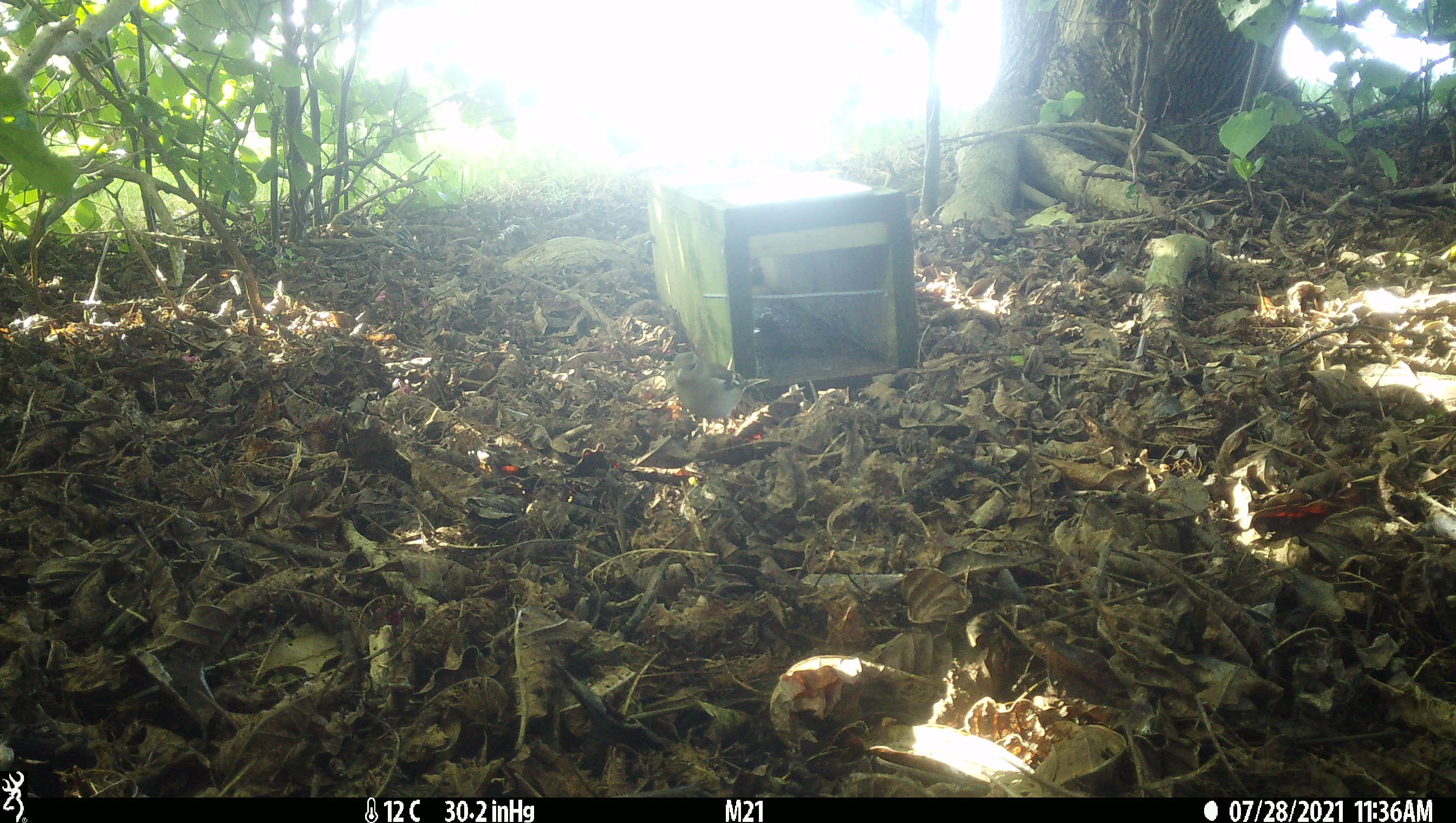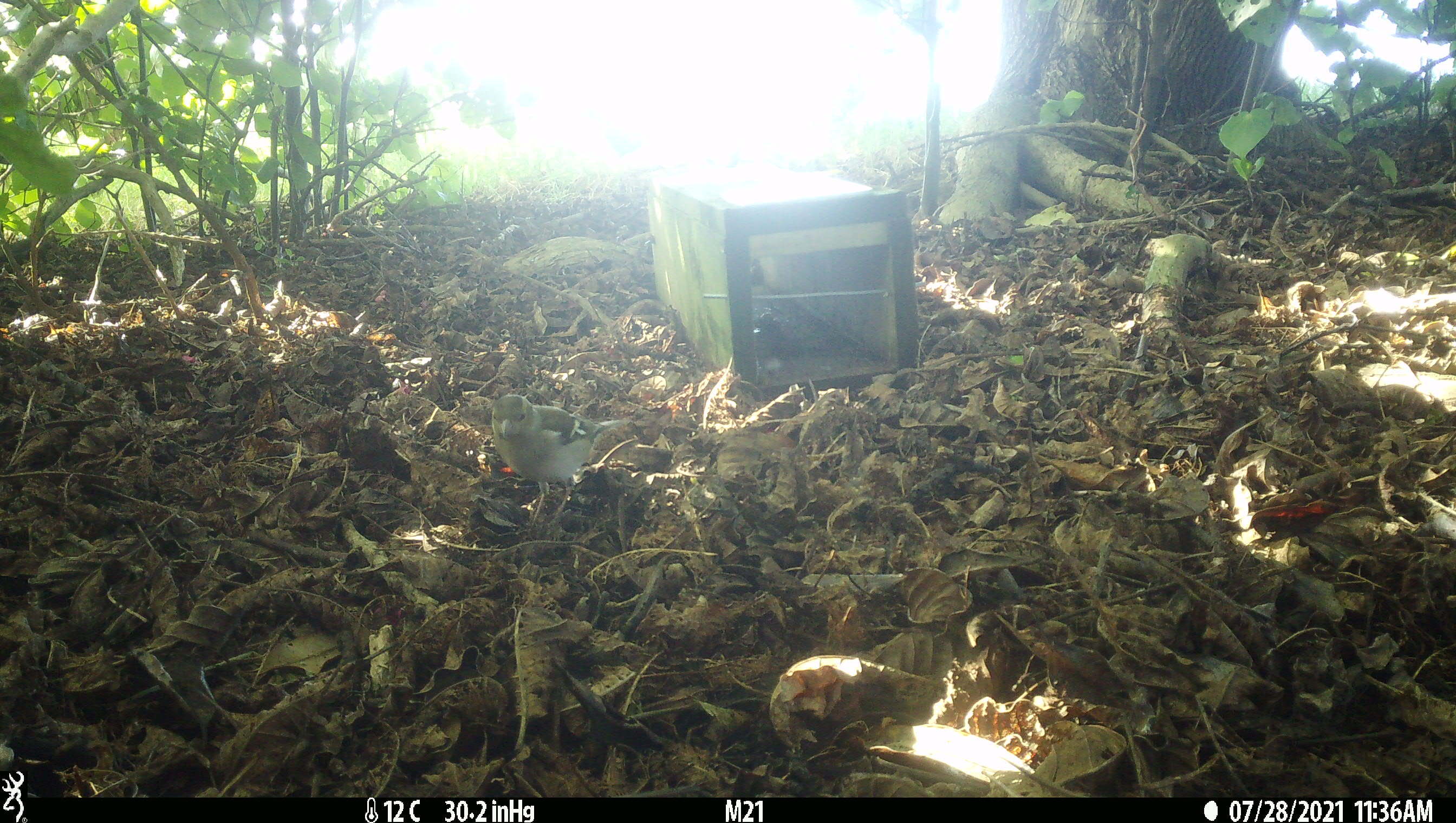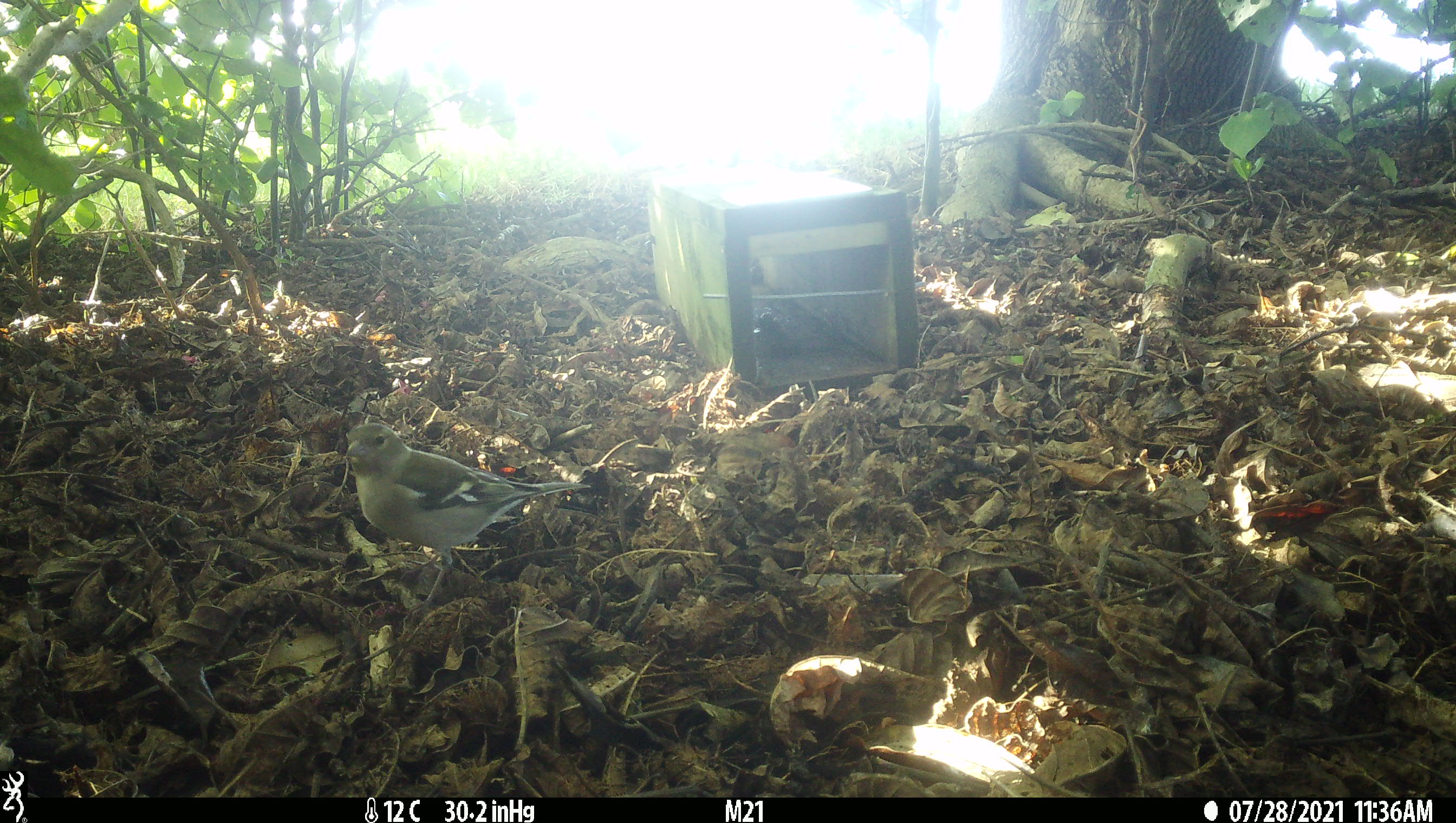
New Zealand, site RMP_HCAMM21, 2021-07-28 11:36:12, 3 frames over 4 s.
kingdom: Animalia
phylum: Chordata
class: Aves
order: Passeriformes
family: Fringillidae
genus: Fringilla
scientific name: Fringilla coelebs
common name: common chaffinch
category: chaffinch